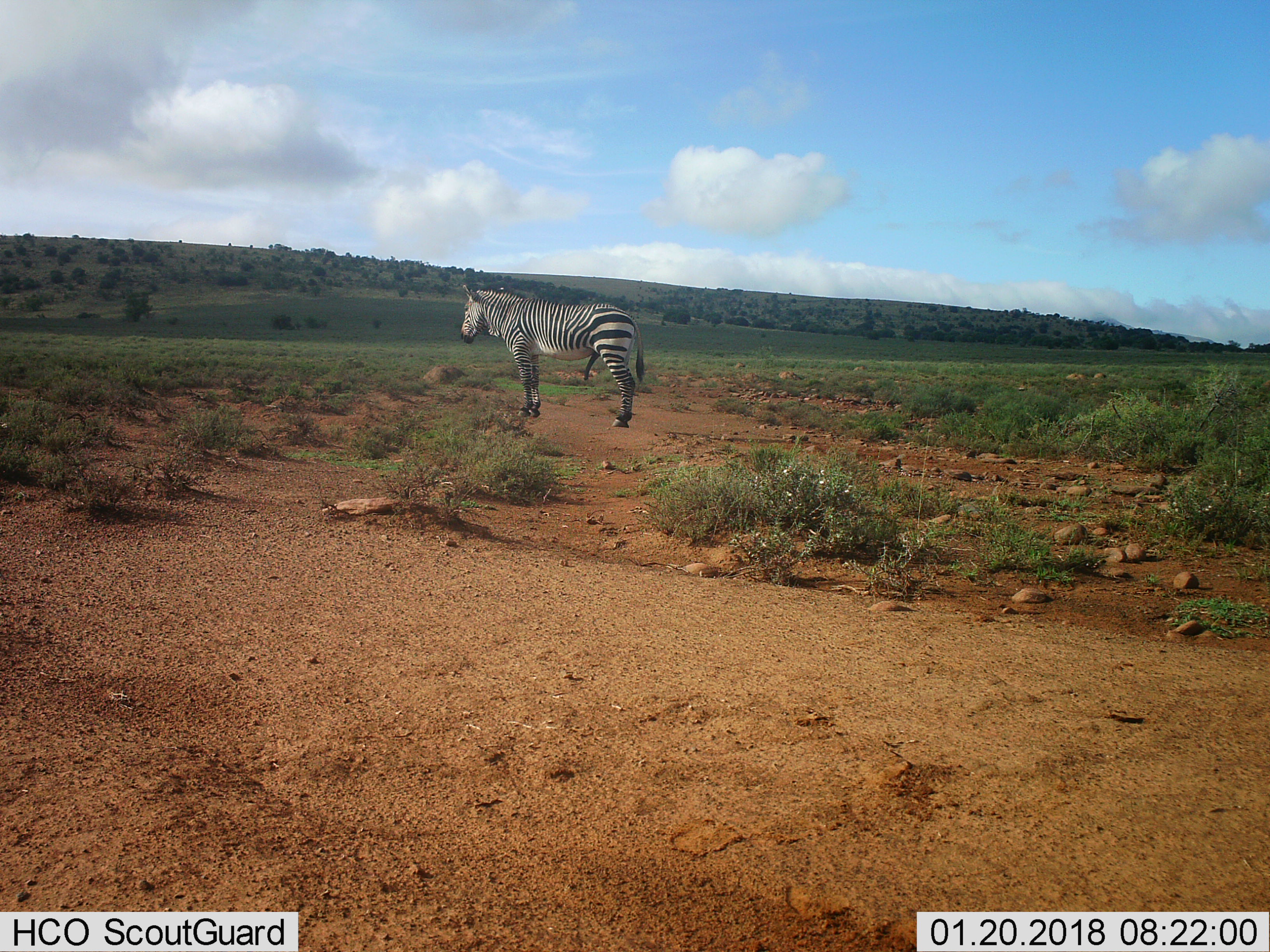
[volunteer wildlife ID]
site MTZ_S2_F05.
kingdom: Animalia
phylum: Chordata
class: Mammalia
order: Perissodactyla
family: Equidae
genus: Equus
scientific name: Equus zebra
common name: mountain zebra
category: zebramountain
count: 1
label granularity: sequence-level